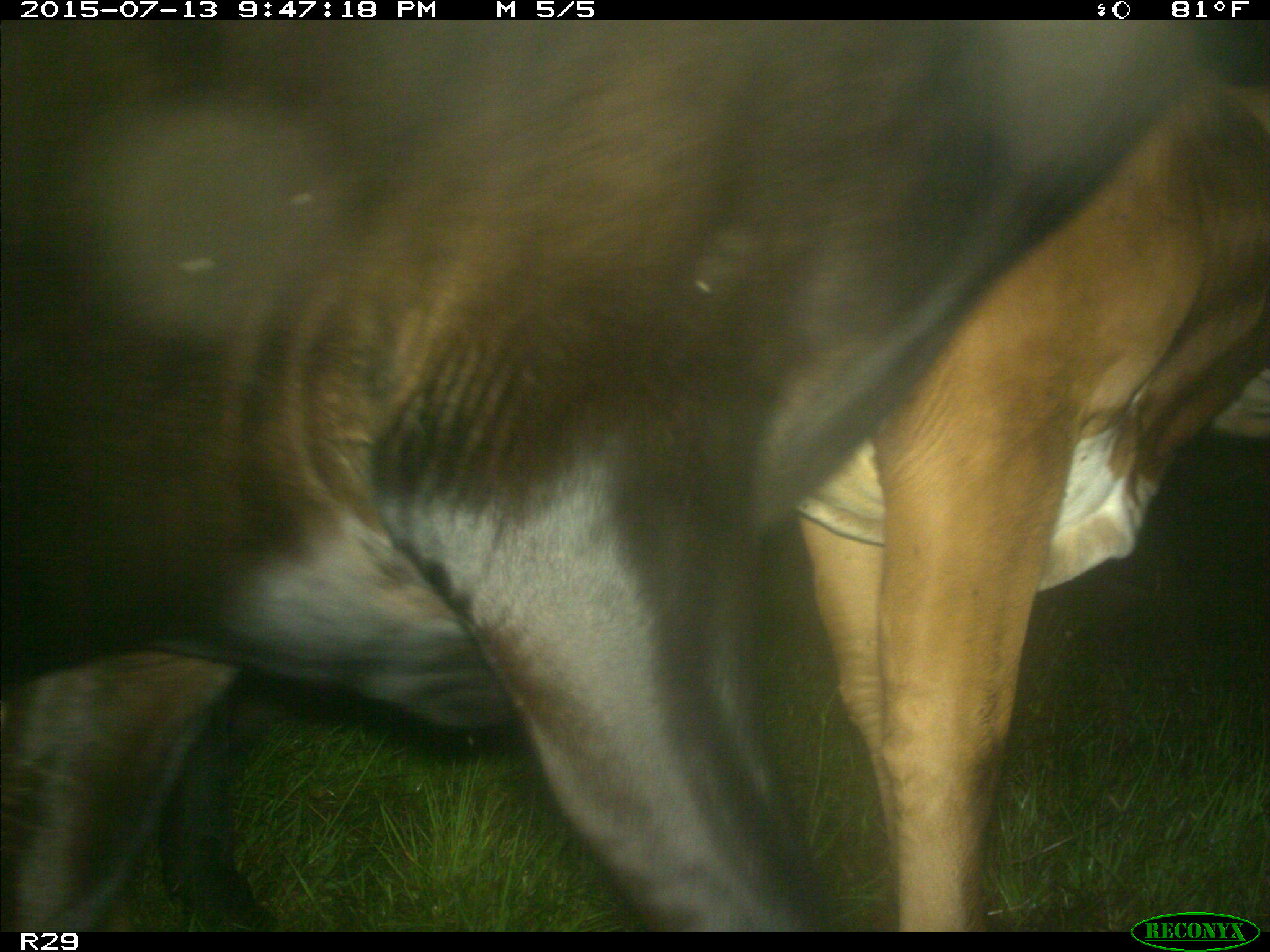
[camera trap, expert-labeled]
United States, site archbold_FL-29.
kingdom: Animalia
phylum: Chordata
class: Mammalia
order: Artiodactyla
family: Bovidae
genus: Bos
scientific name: Bos taurus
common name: domestic cow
Bos taurus (domestic cow).